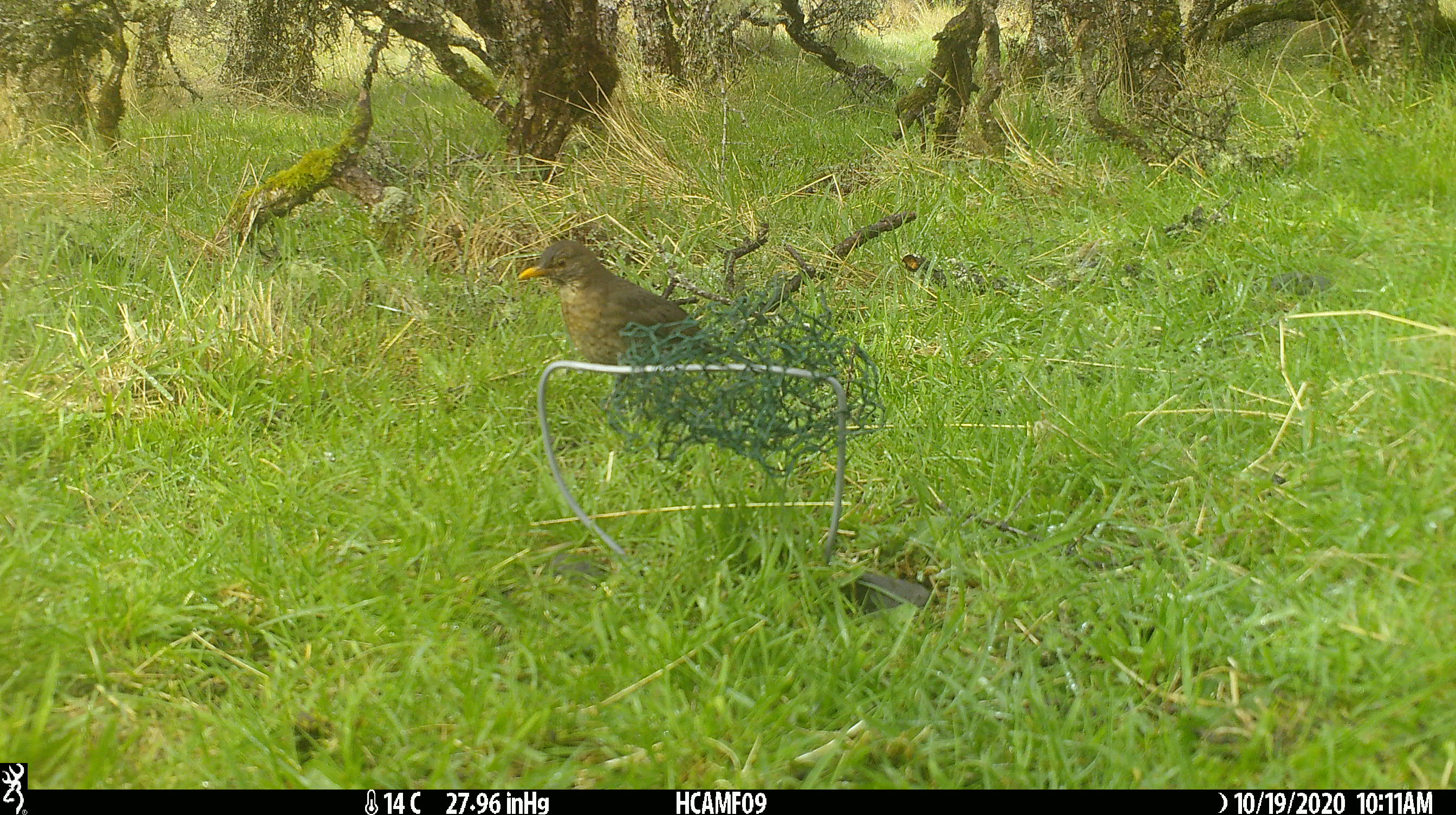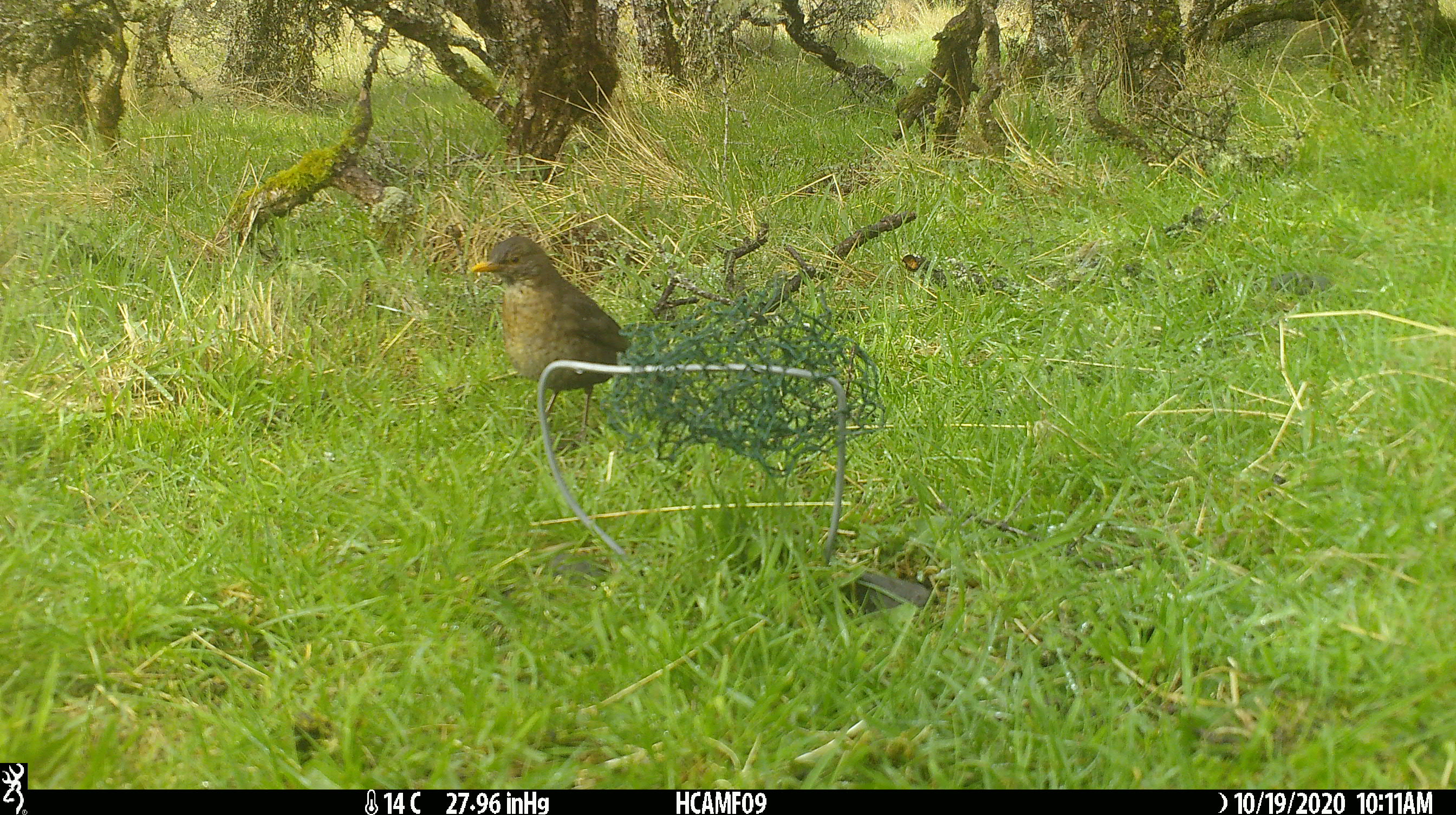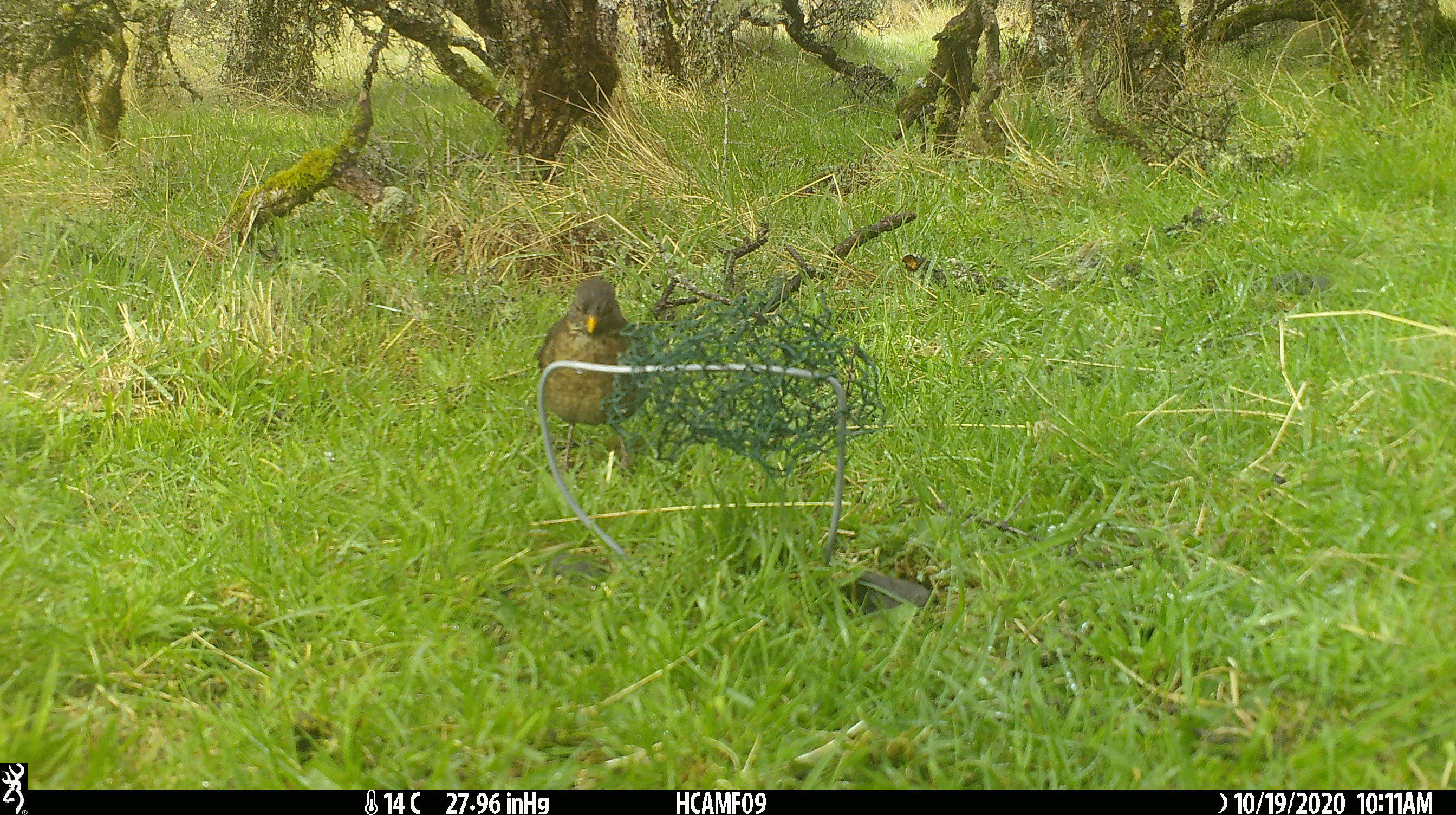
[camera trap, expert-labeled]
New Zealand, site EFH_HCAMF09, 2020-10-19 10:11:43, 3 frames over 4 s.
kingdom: Animalia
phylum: Chordata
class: Aves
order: Passeriformes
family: Turdidae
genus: Turdus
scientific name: Turdus merula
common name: eurasian blackbird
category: blackbird